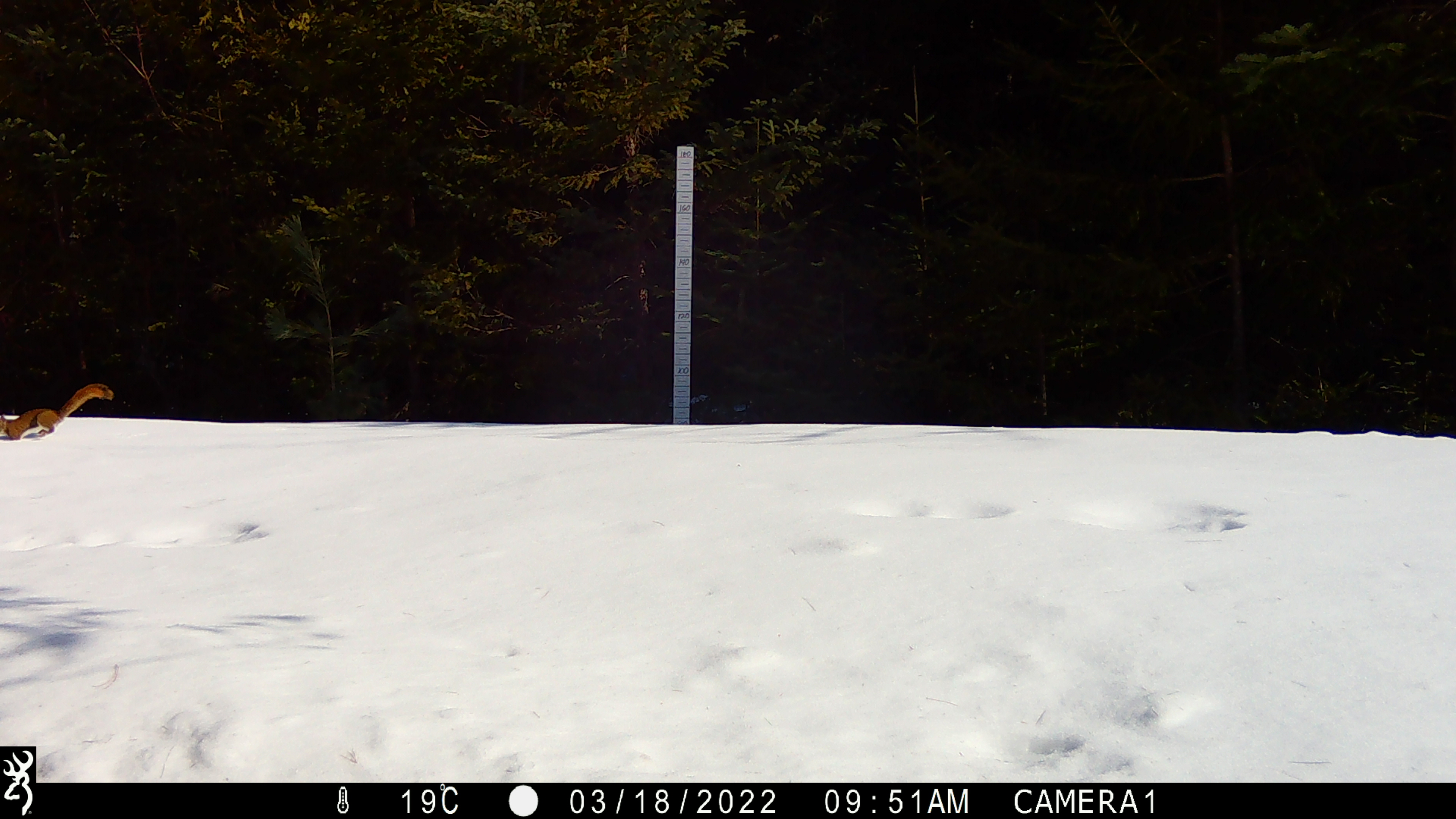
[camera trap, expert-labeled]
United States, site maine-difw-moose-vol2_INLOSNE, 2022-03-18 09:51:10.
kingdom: Animalia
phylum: Chordata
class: Mammalia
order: Rodentia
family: Sciuridae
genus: Tamiasciurus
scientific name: Tamiasciurus hudsonicus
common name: red squirrel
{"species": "red squirrel (Tamiasciurus hudsonicus)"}